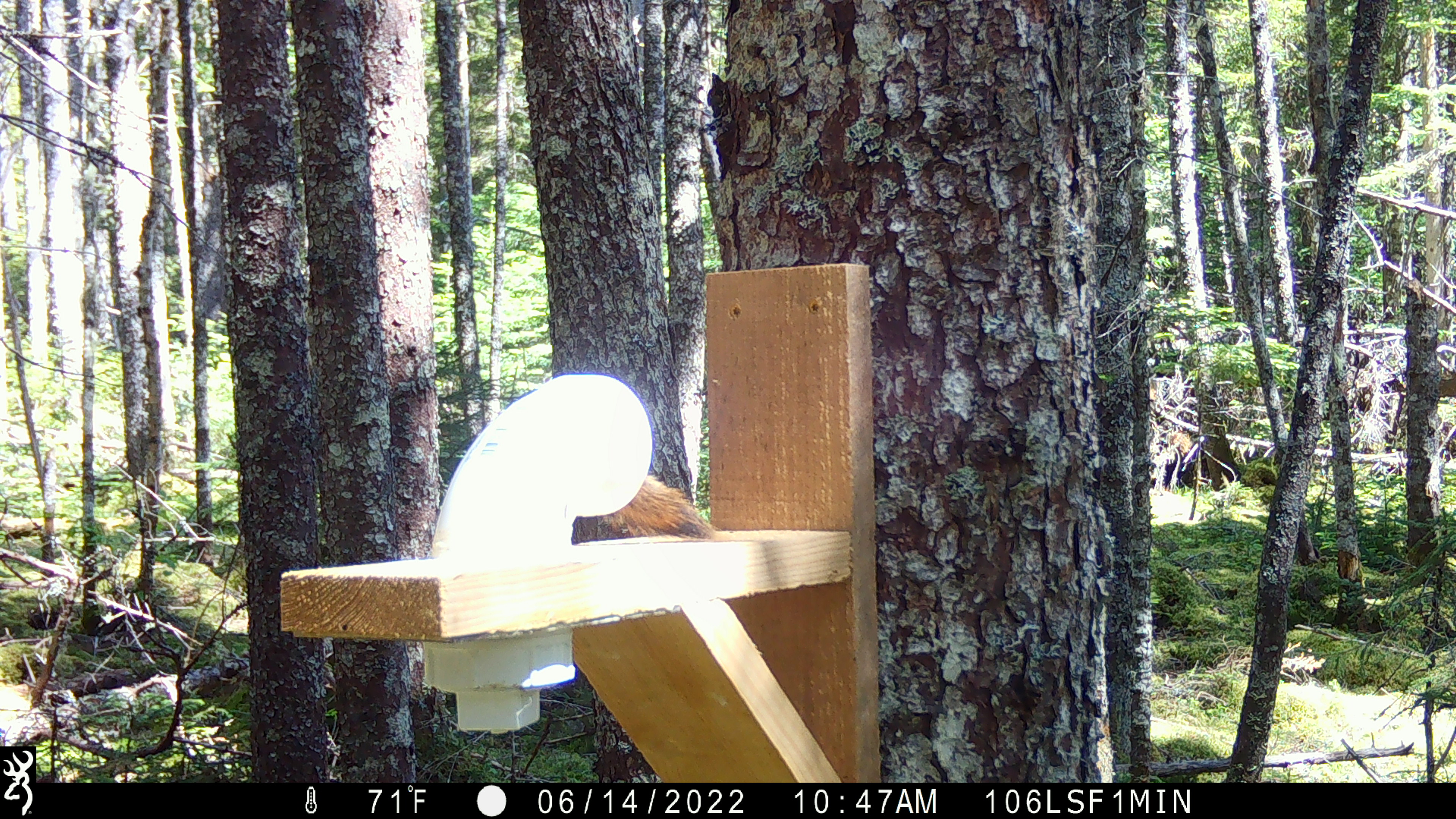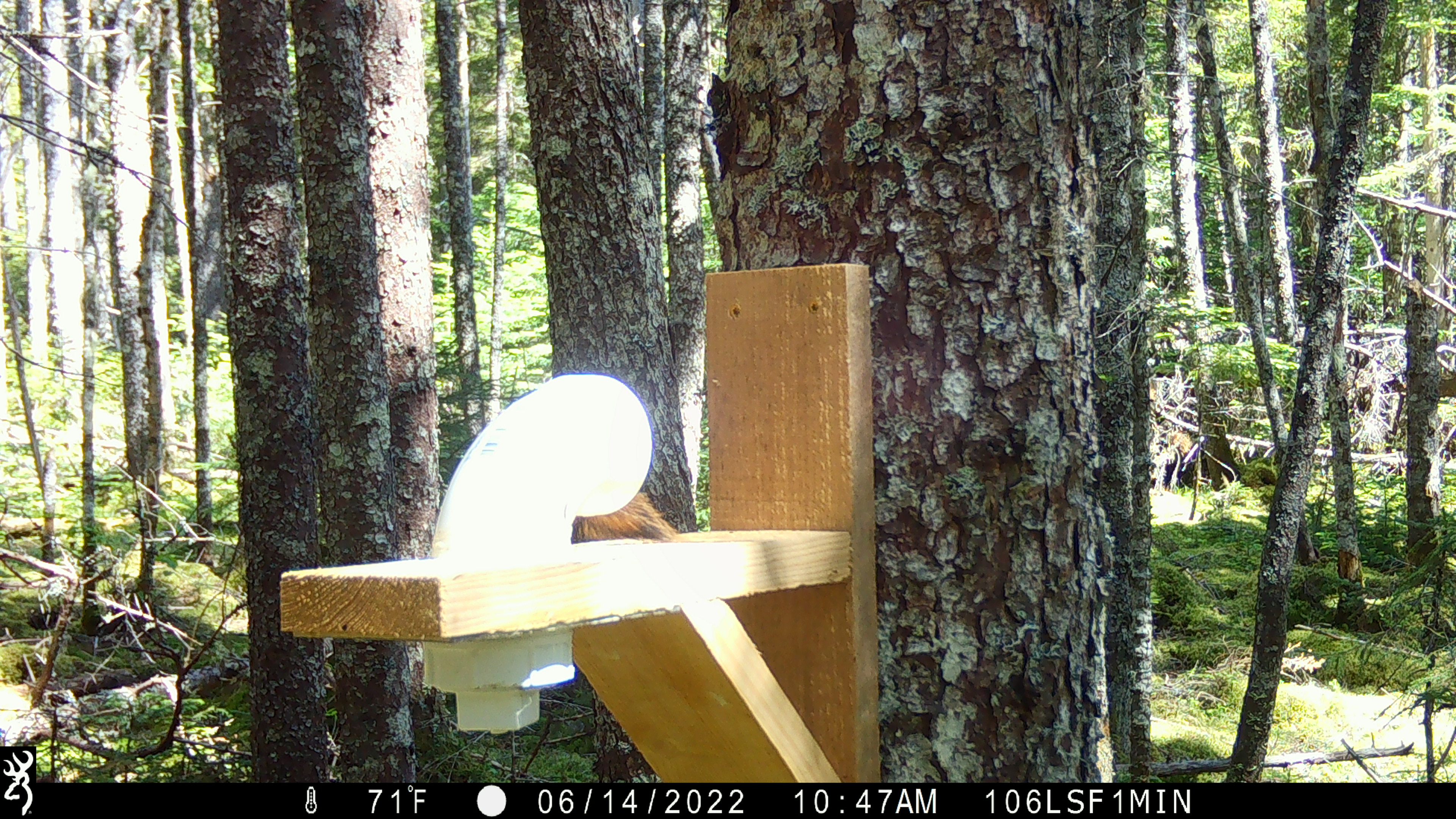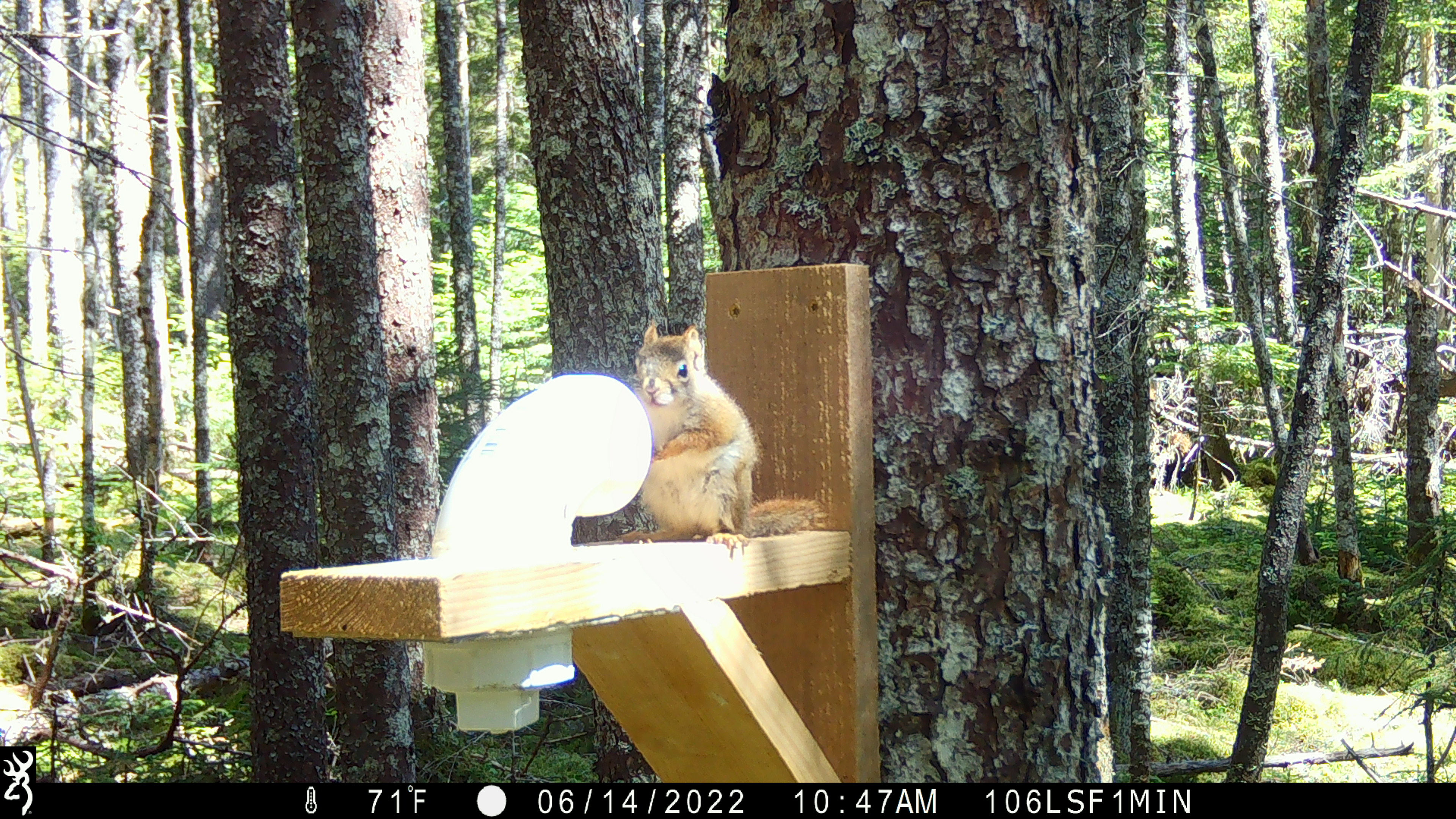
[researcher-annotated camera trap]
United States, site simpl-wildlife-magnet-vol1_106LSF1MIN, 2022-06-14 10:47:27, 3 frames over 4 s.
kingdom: Animalia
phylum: Chordata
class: Mammalia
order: Rodentia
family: Sciuridae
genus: Tamiasciurus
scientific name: Tamiasciurus hudsonicus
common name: red squirrel